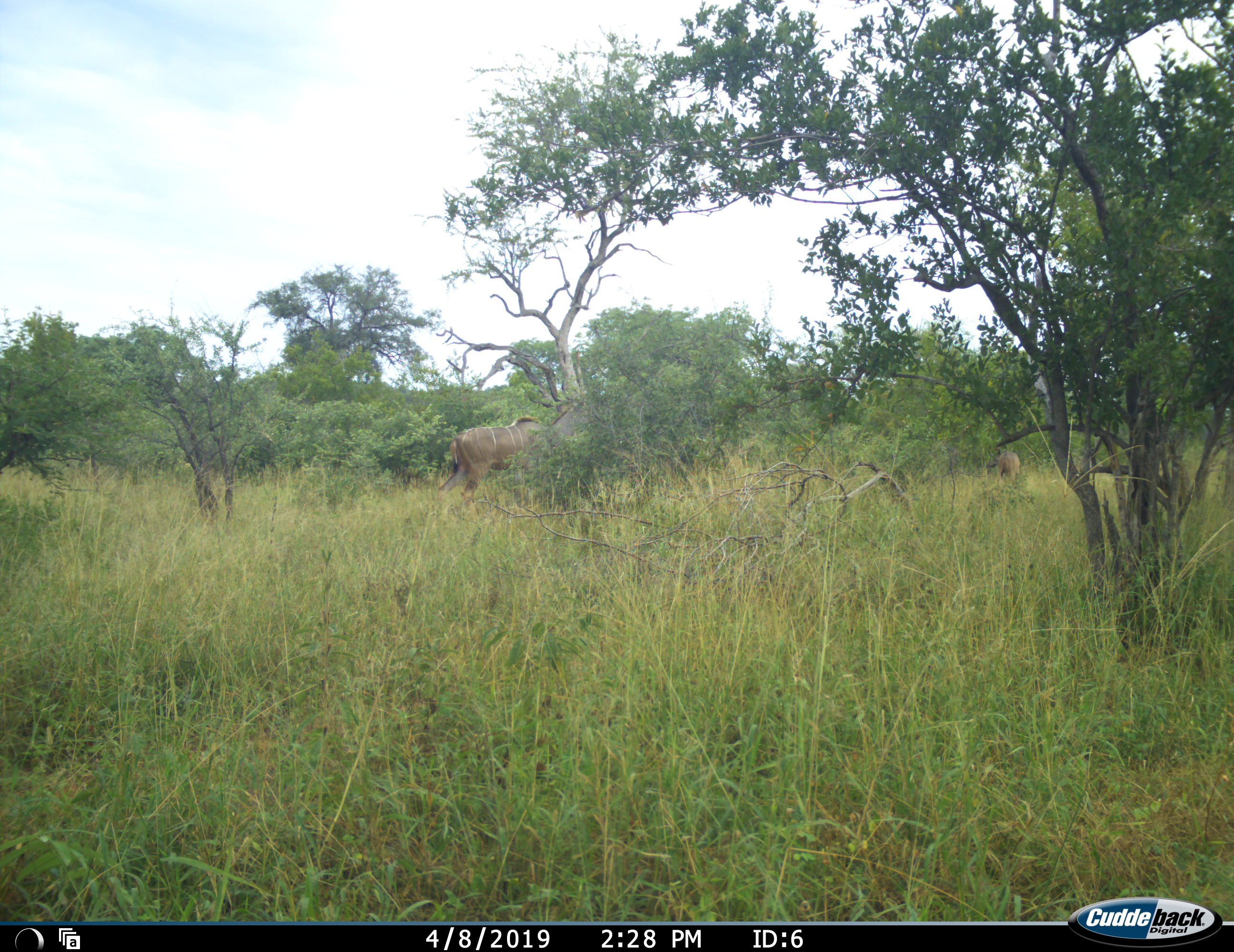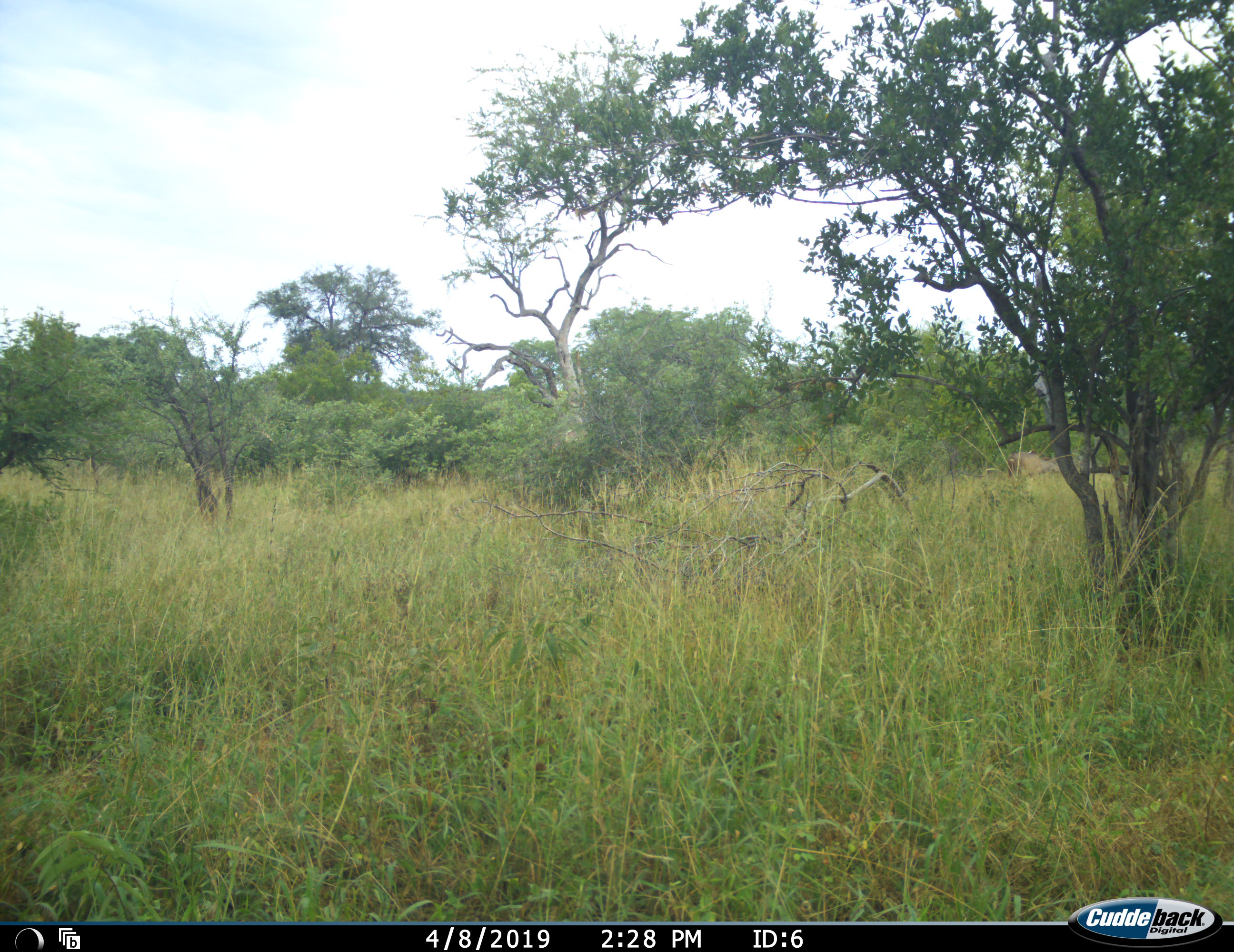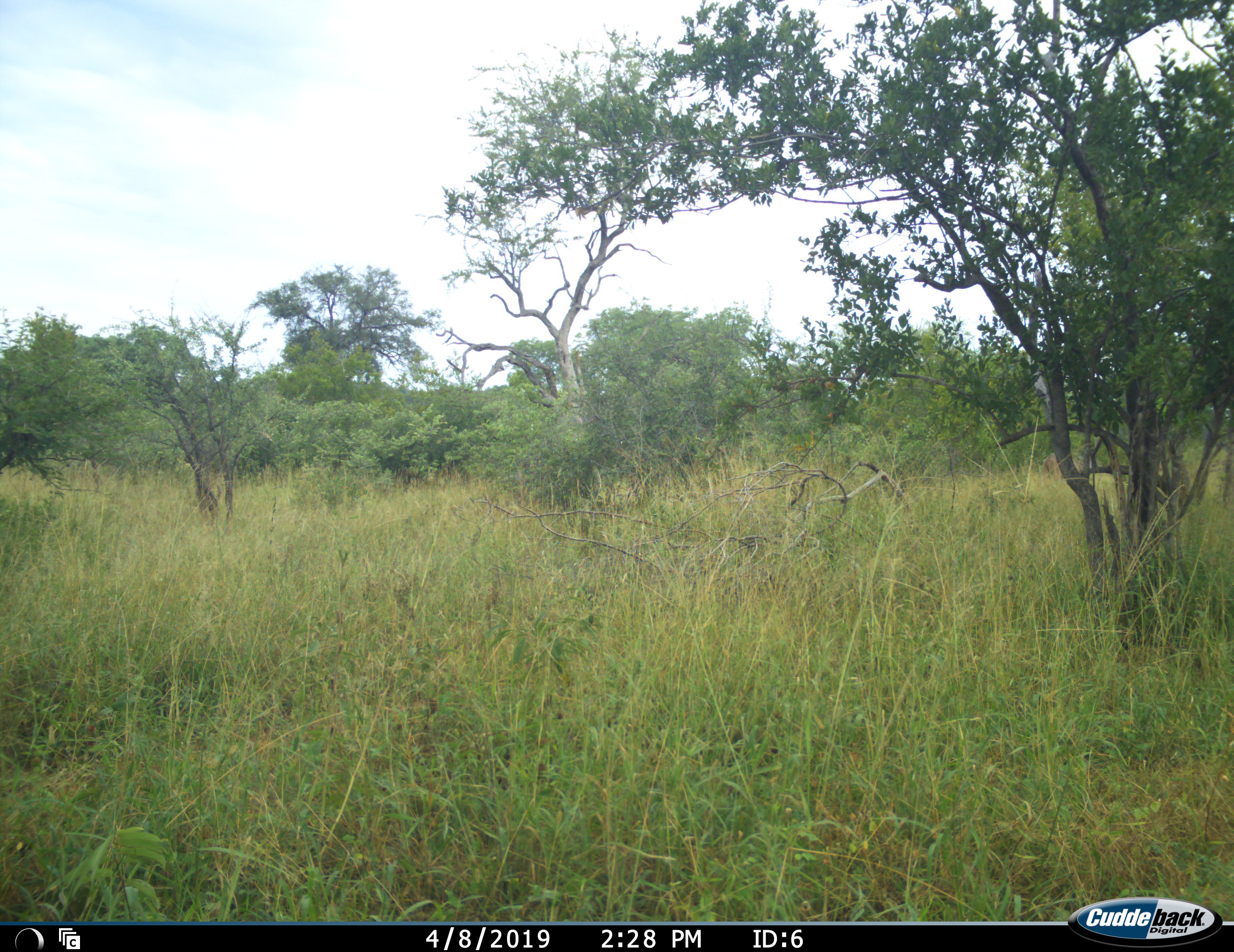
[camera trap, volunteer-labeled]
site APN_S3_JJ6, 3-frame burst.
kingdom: Animalia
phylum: Chordata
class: Mammalia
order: Artiodactyla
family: Bovidae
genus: Tragelaphus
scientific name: Tragelaphus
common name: kudu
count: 2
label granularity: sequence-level